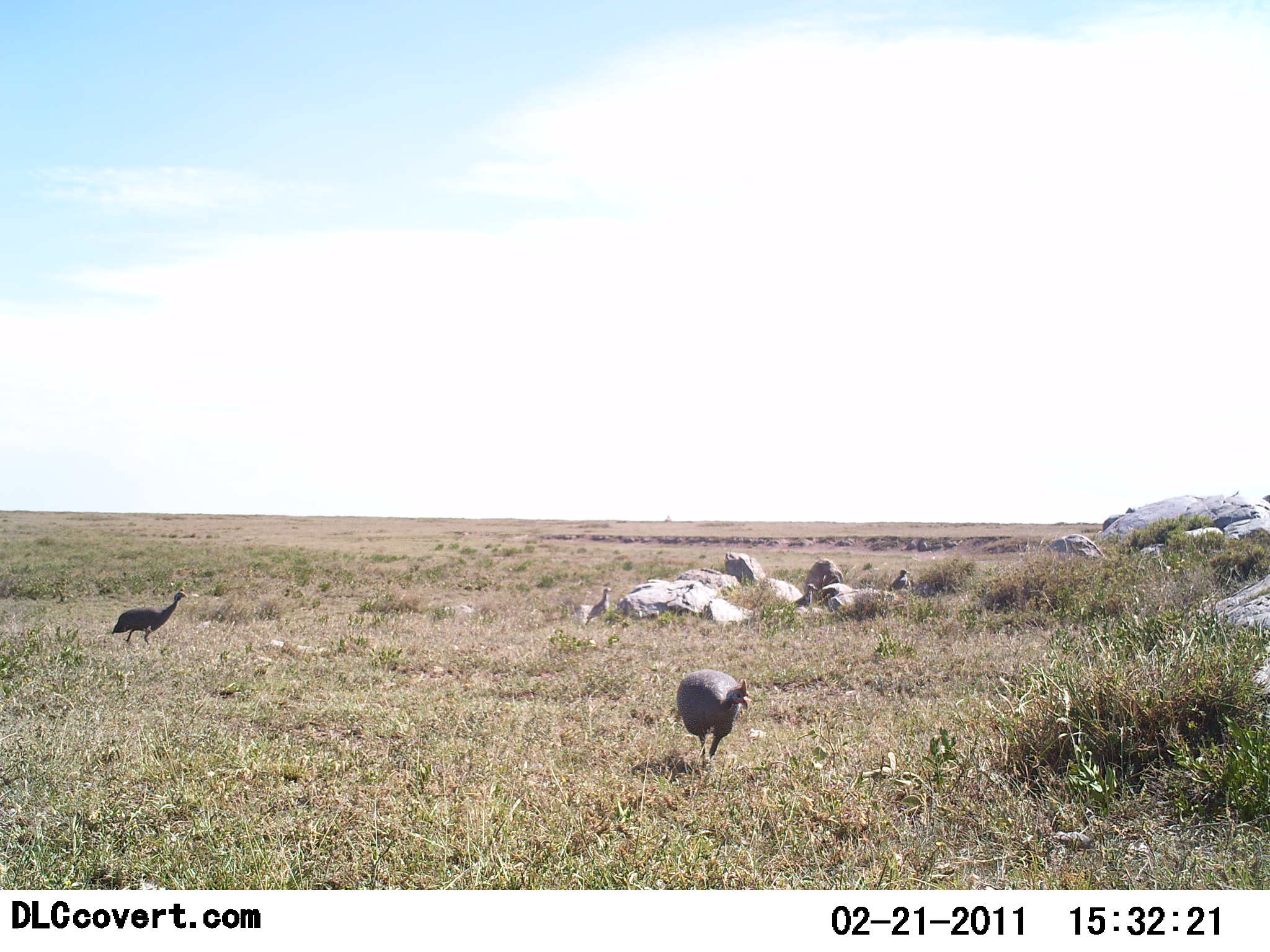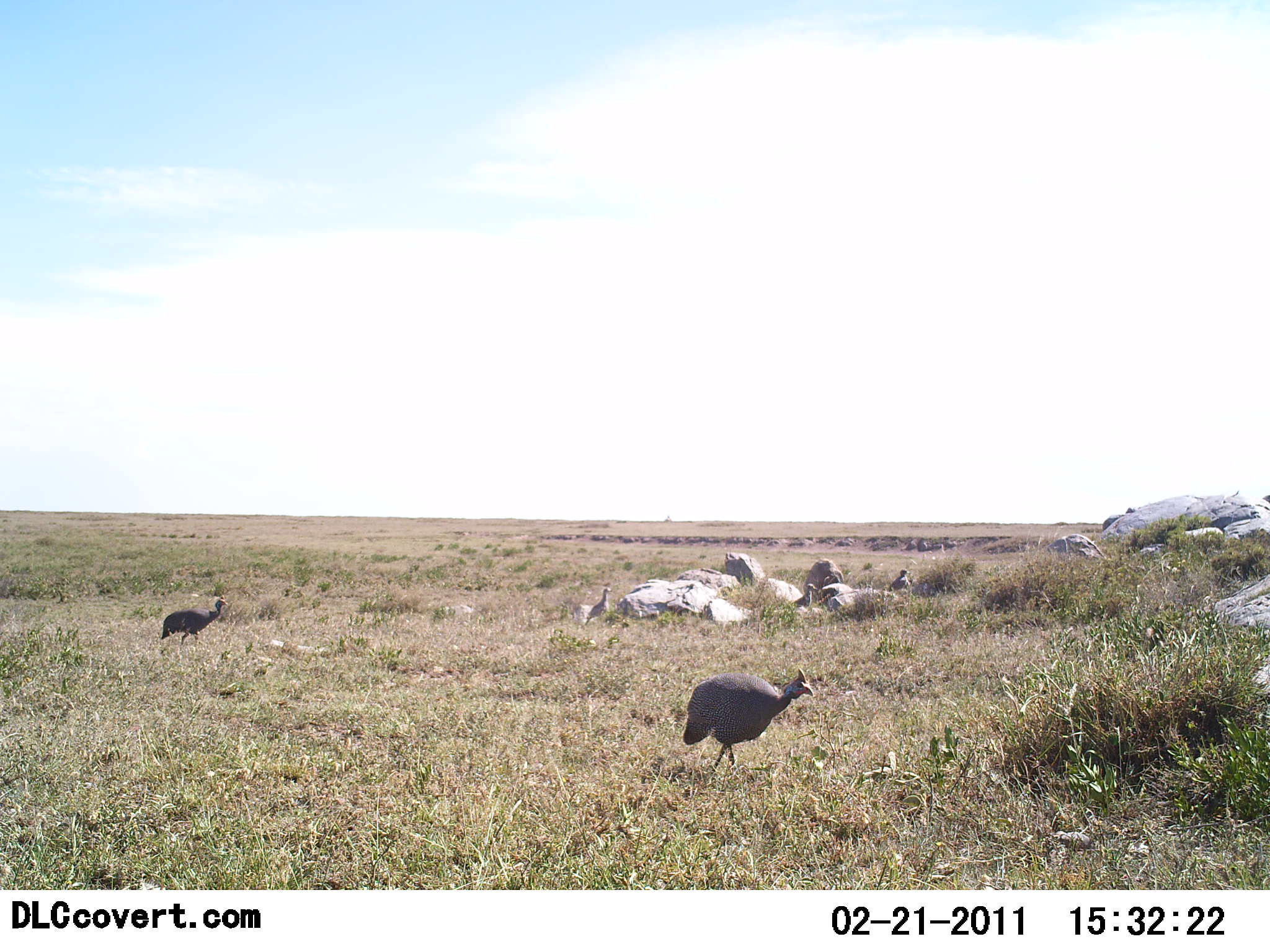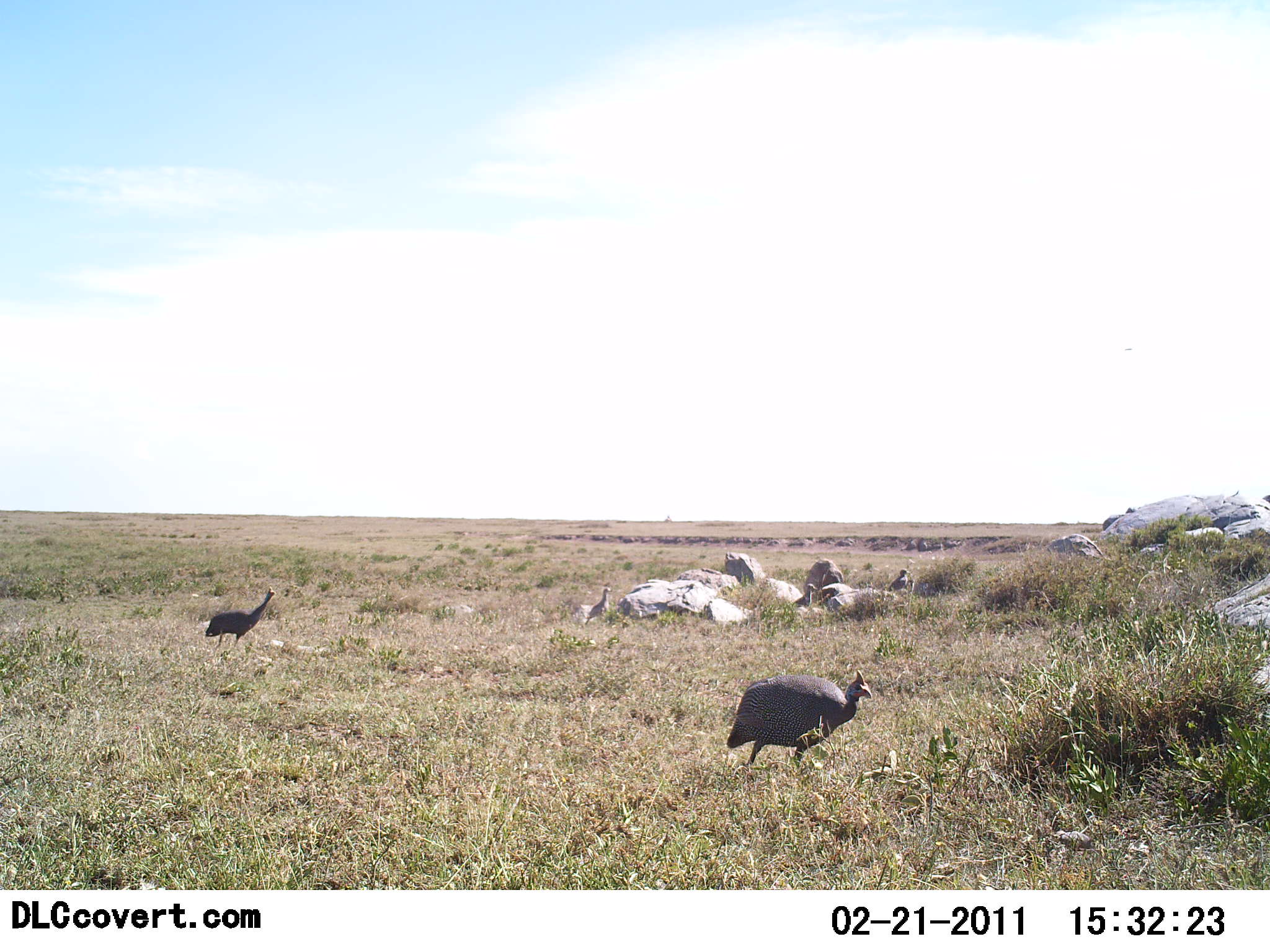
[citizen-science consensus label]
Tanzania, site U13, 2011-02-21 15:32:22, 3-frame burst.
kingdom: Animalia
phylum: Chordata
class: Aves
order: Galliformes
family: Numididae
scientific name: Numididae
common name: guinea fowl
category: guineafowl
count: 2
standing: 17%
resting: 0%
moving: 100%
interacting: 0%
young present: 0%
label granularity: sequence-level